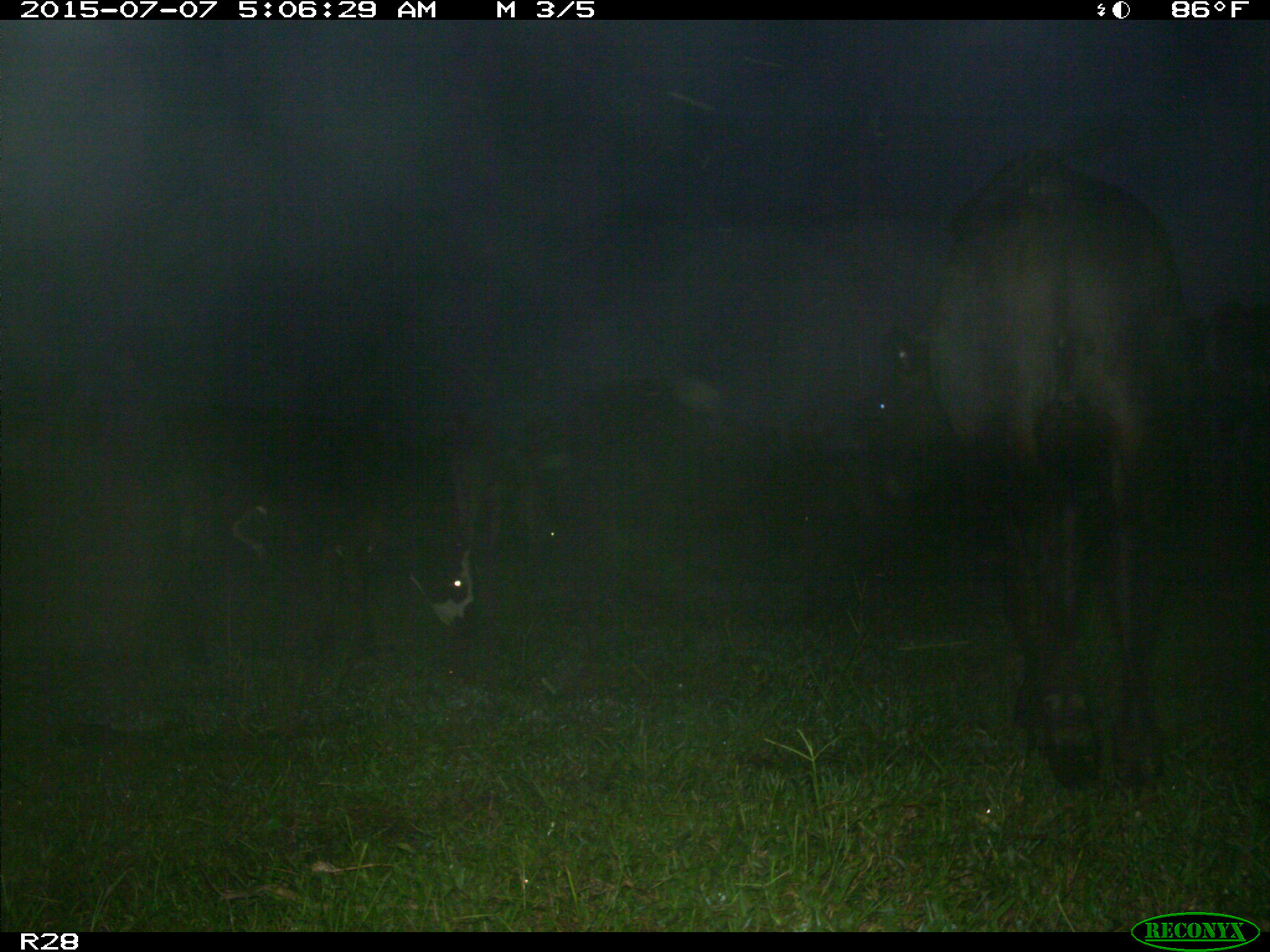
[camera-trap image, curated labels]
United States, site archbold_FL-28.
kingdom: Animalia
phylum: Chordata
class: Mammalia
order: Artiodactyla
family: Bovidae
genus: Bos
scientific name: Bos taurus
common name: domestic cow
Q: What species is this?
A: Bos taurus (domestic cow).